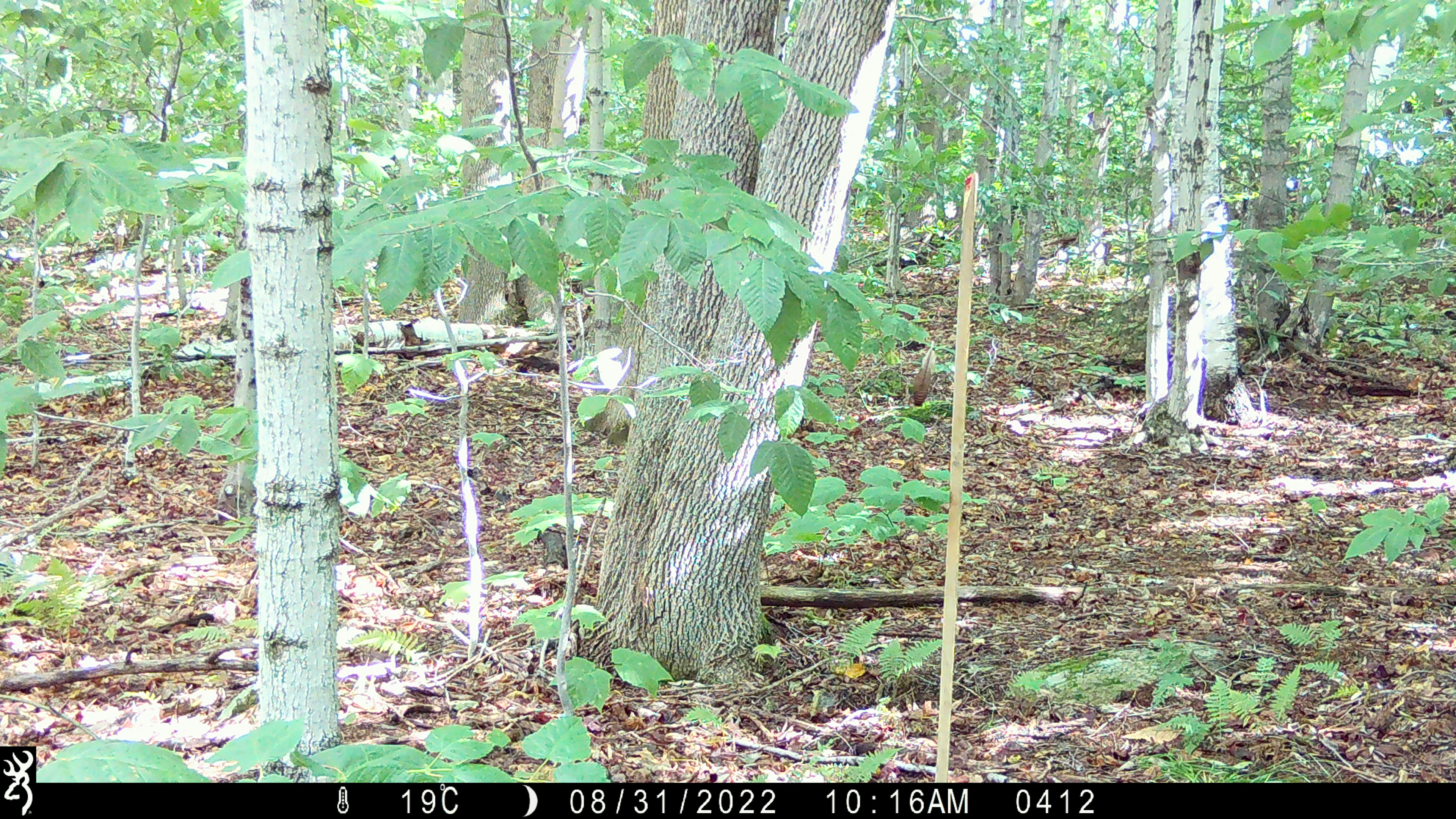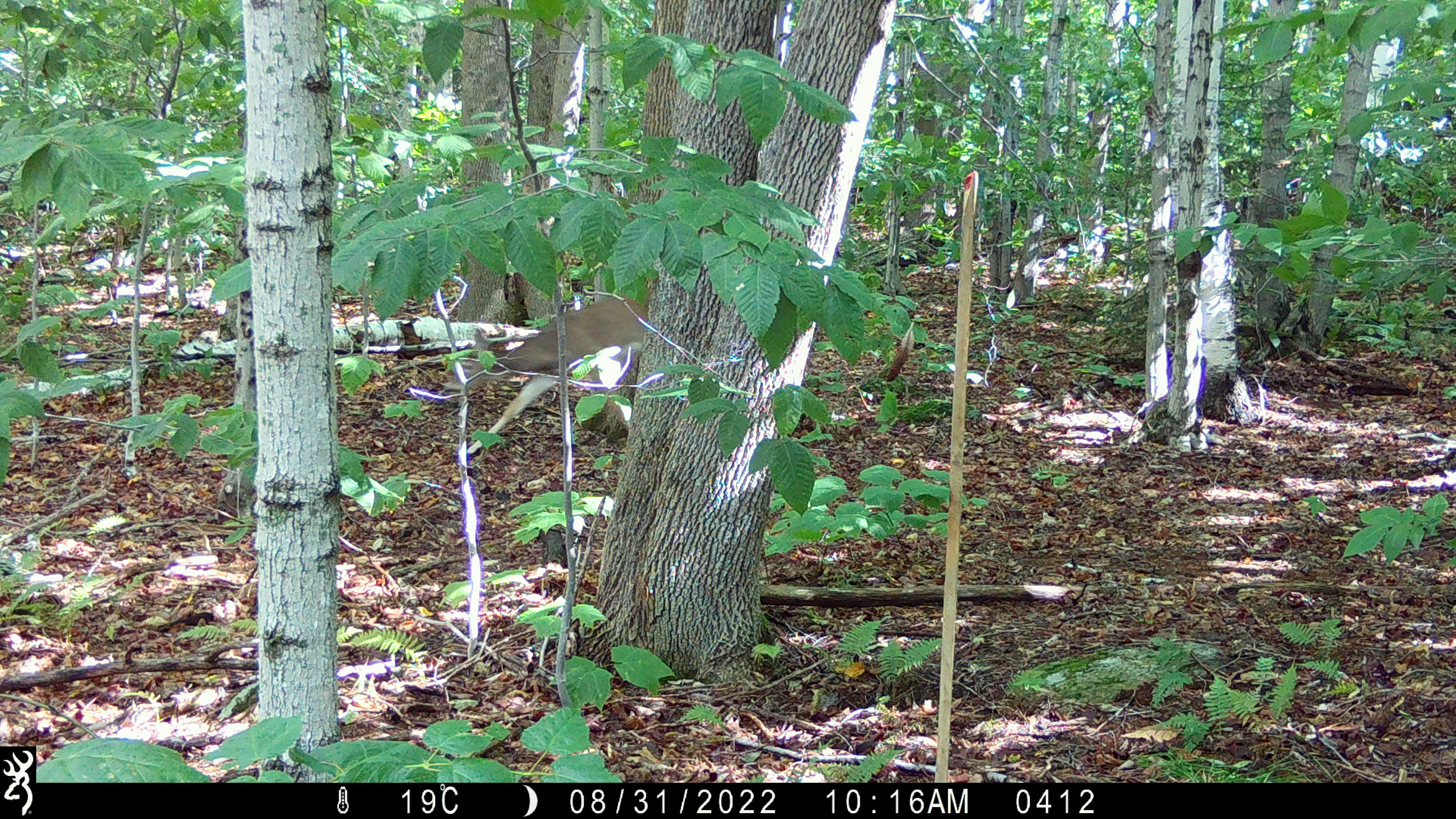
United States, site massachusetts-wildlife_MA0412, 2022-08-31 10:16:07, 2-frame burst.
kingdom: Animalia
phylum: Chordata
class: Mammalia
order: Artiodactyla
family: Cervidae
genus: Odocoileus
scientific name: Odocoileus virginianus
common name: white-tailed deer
White-tailed deer (Odocoileus virginianus).